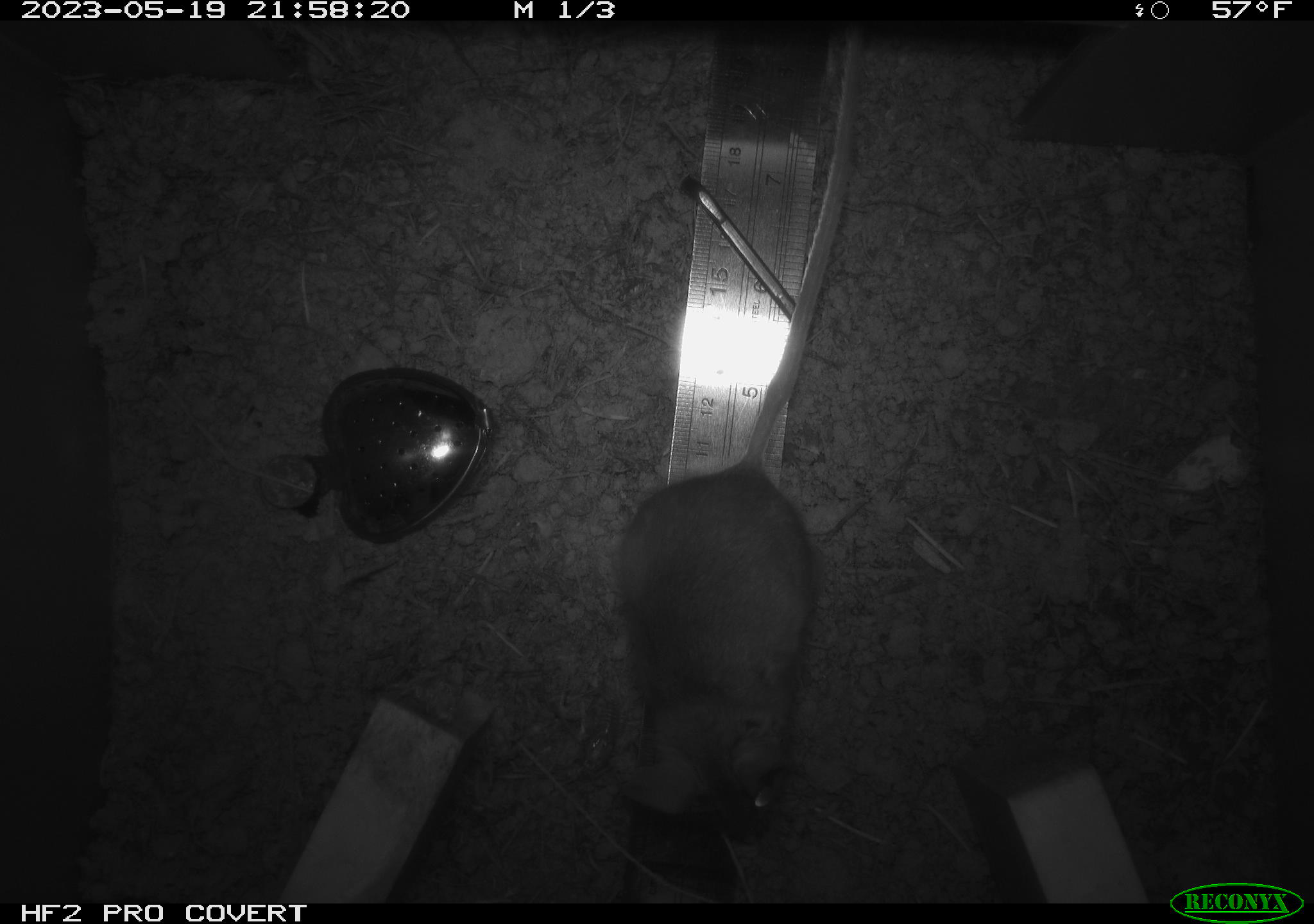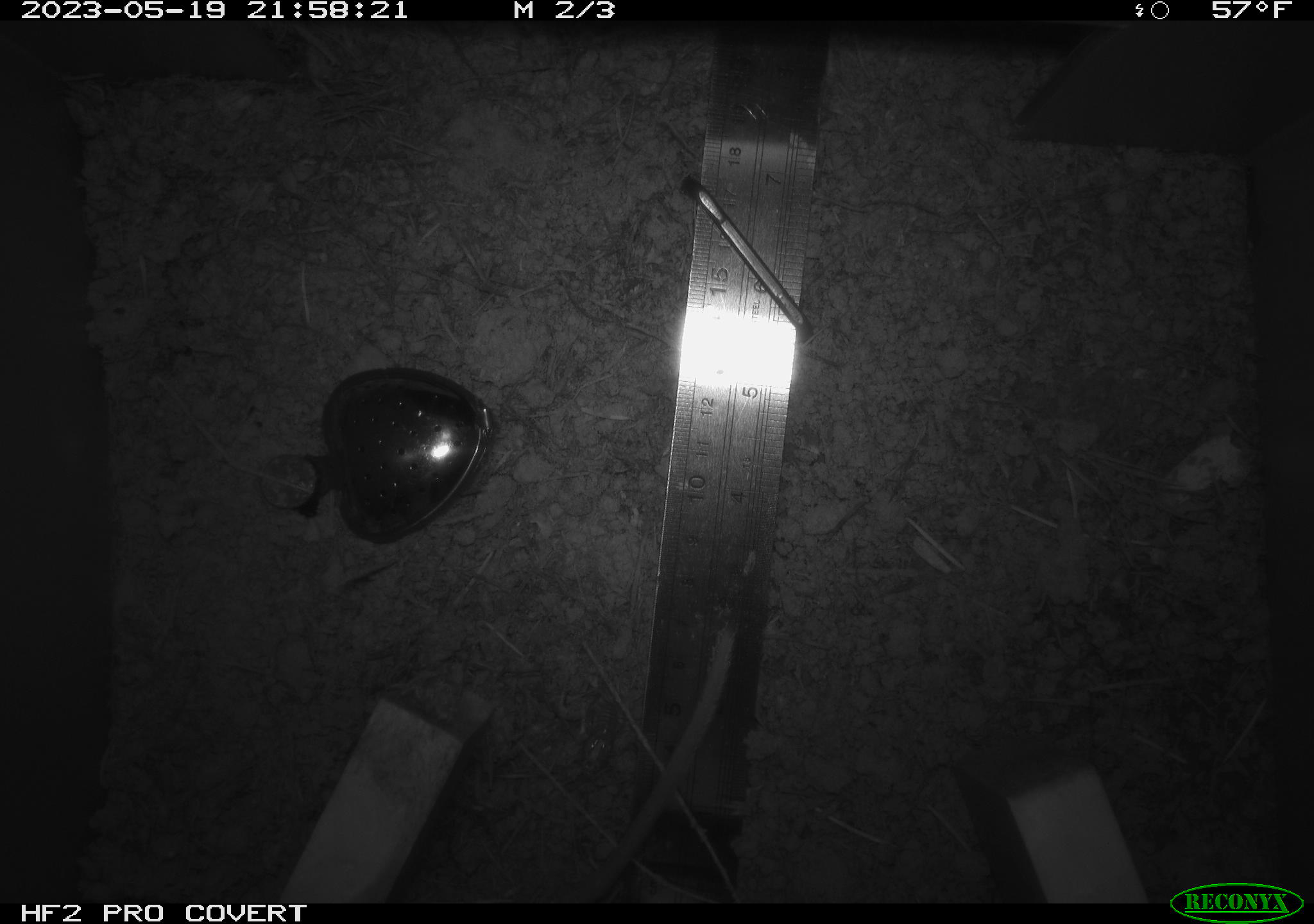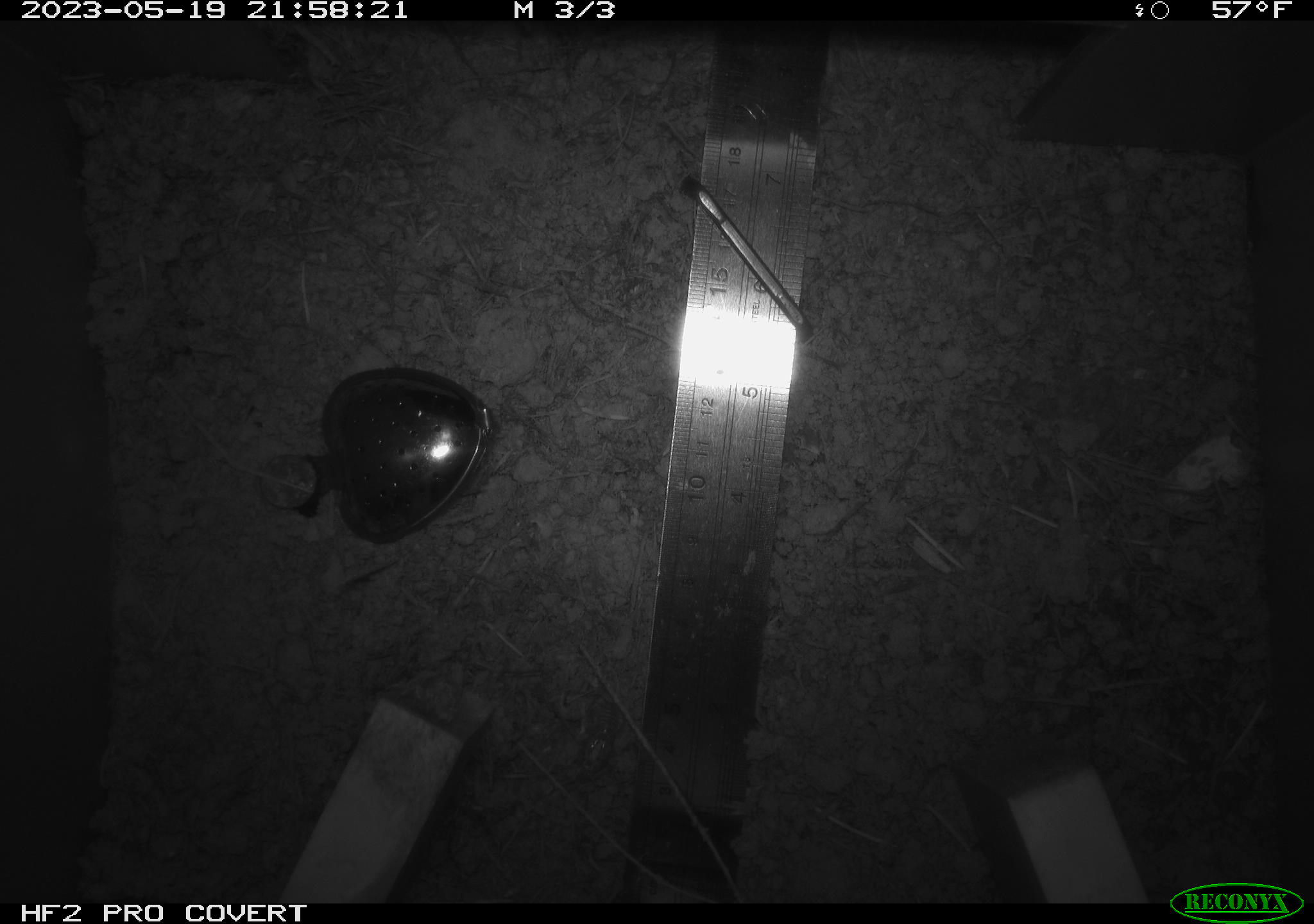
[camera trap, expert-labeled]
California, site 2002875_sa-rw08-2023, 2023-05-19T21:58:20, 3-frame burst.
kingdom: Animalia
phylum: Chordata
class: Mammalia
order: Rodentia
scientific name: Rodentia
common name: mouse species